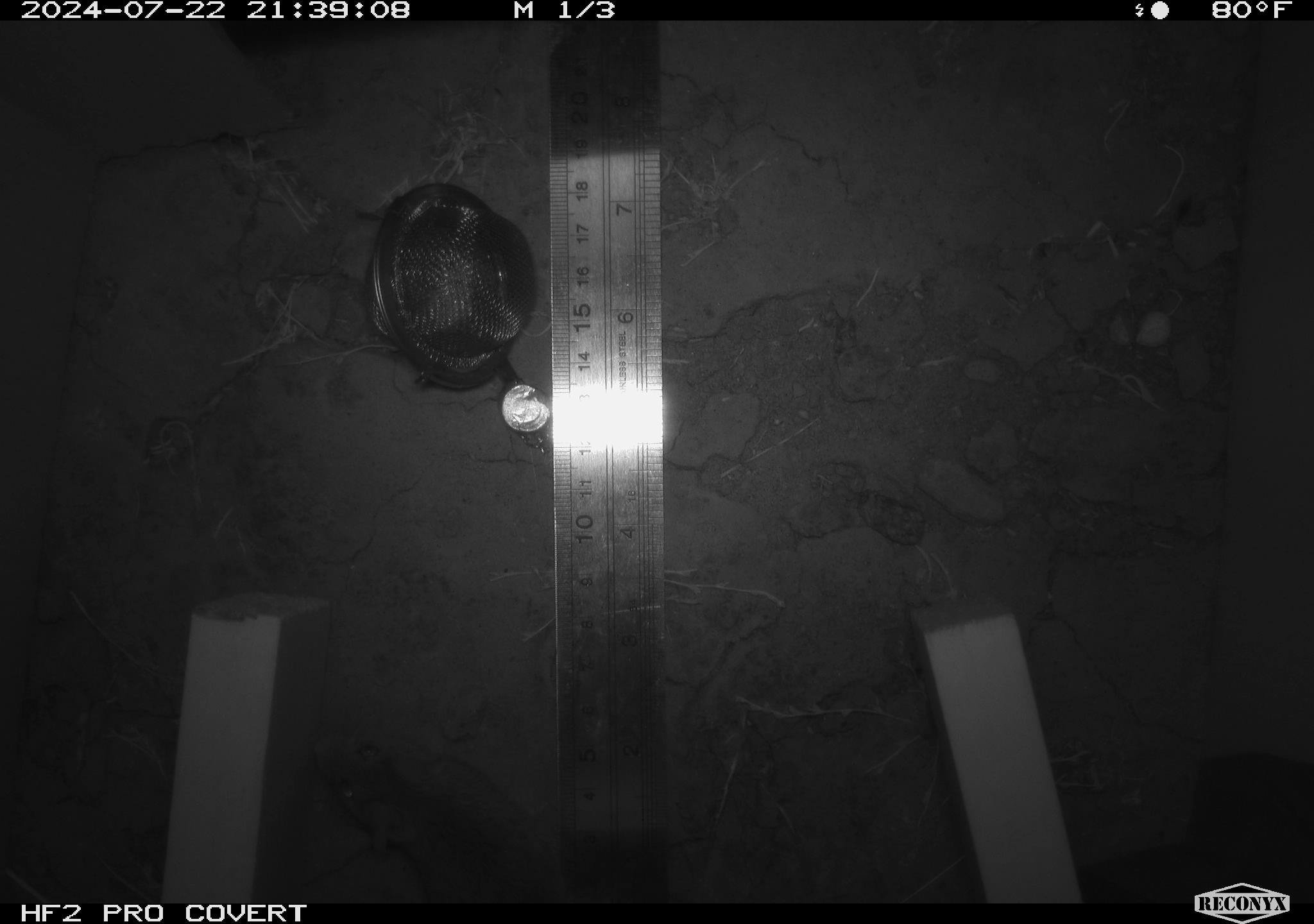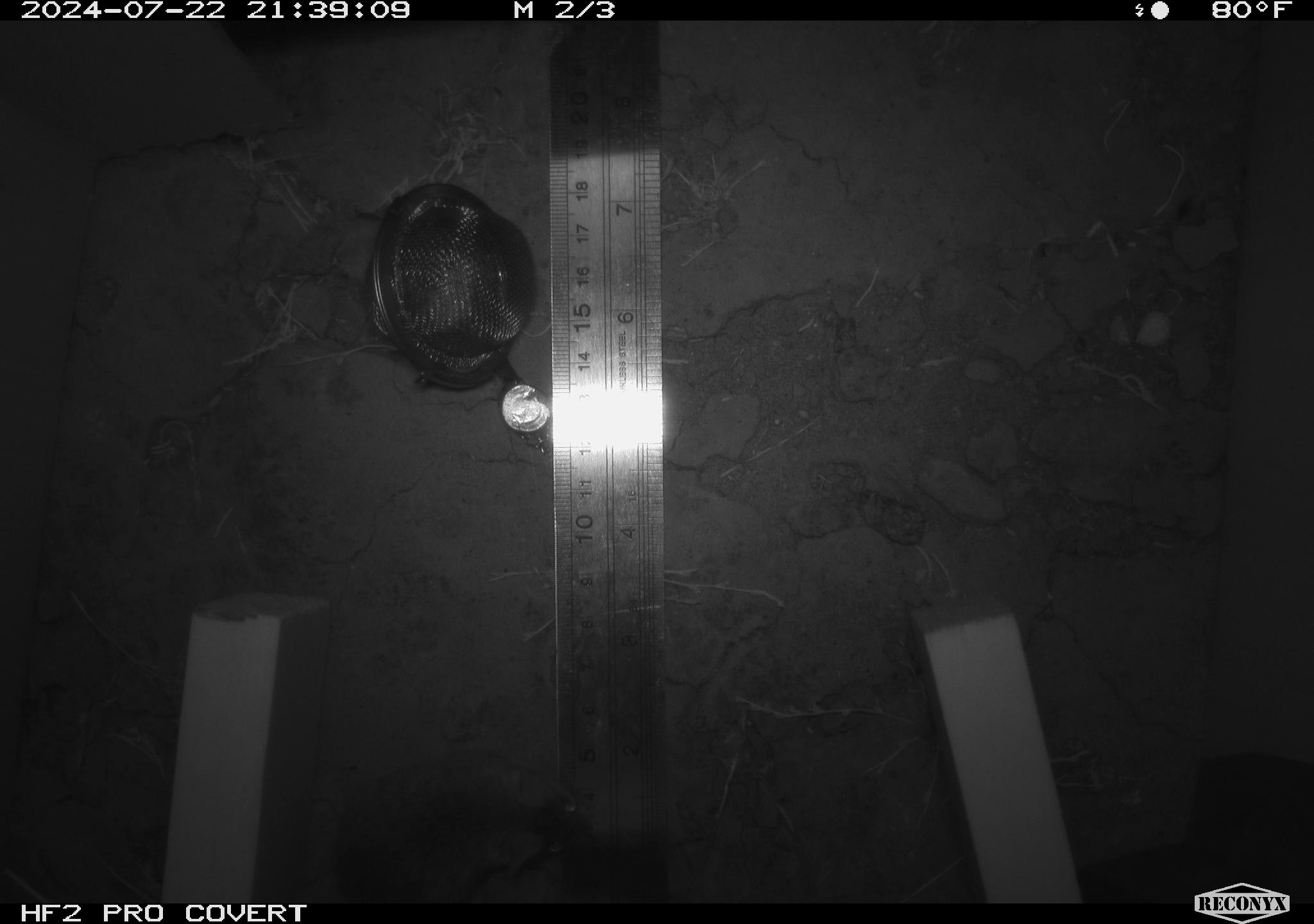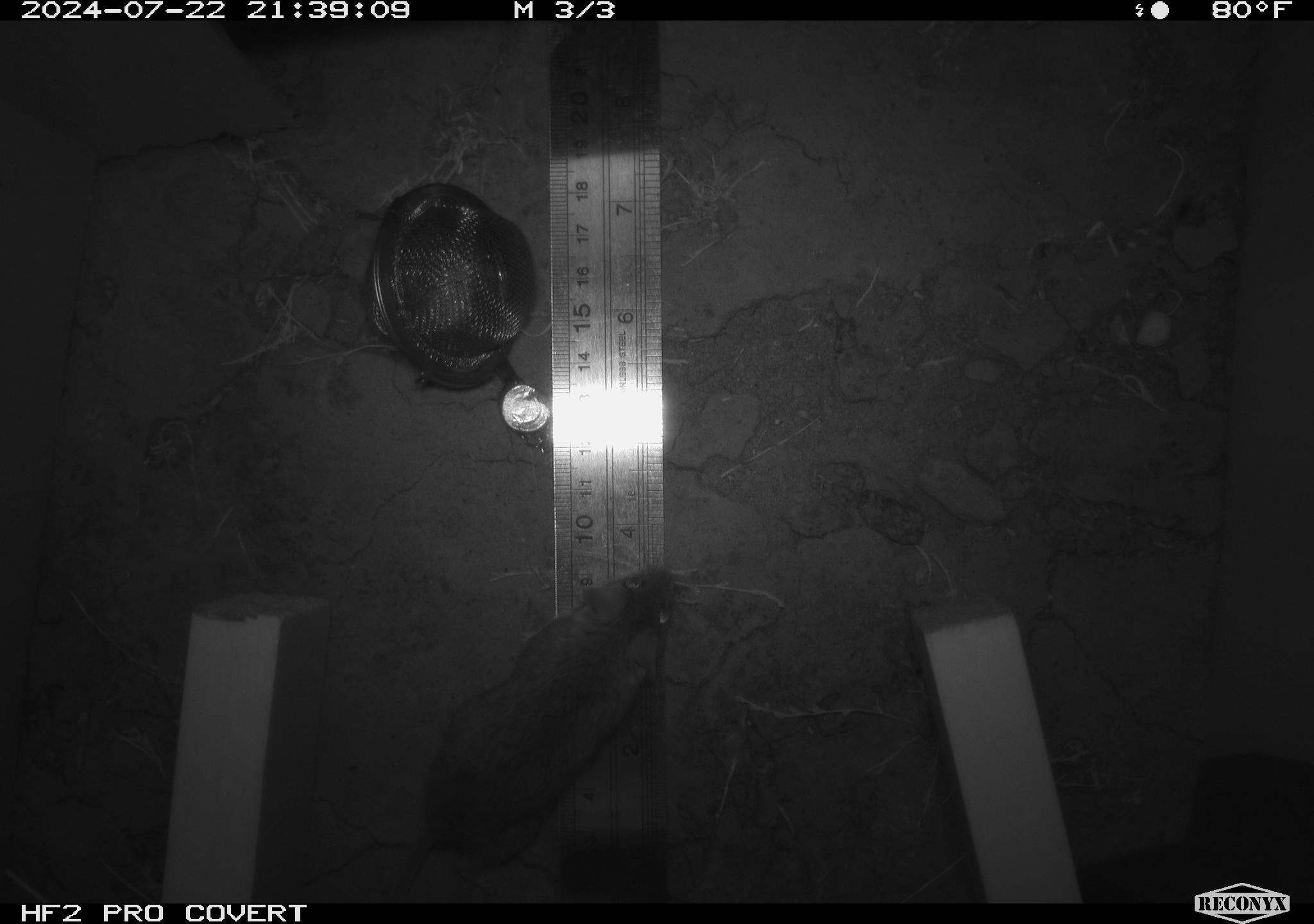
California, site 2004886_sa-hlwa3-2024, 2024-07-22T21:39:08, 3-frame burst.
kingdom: Animalia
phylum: Chordata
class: Mammalia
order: Rodentia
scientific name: Rodentia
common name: mouse species